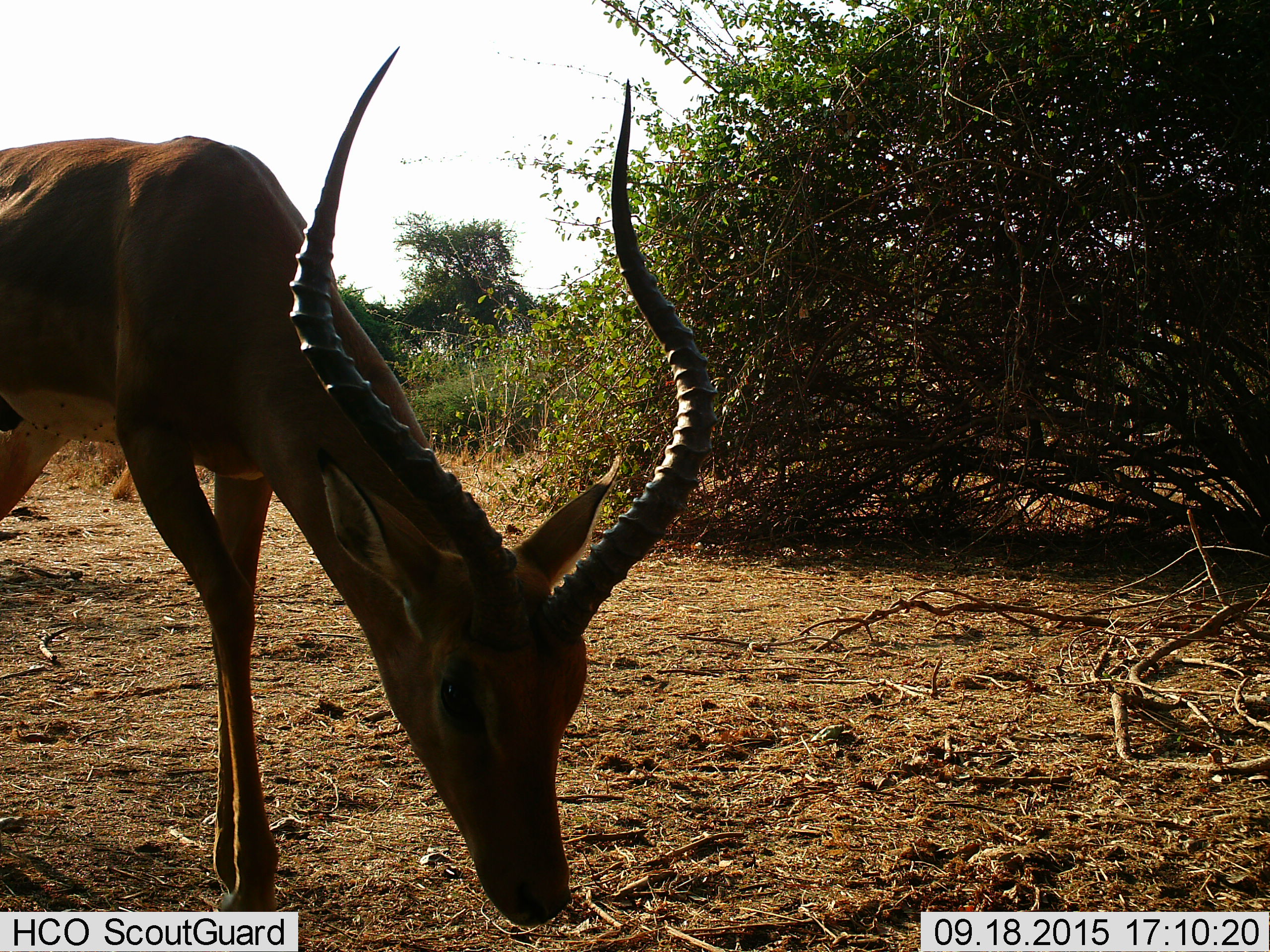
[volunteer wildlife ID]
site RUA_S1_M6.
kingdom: Animalia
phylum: Chordata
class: Mammalia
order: Artiodactyla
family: Bovidae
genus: Aepyceros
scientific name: Aepyceros melampus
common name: impala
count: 1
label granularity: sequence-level